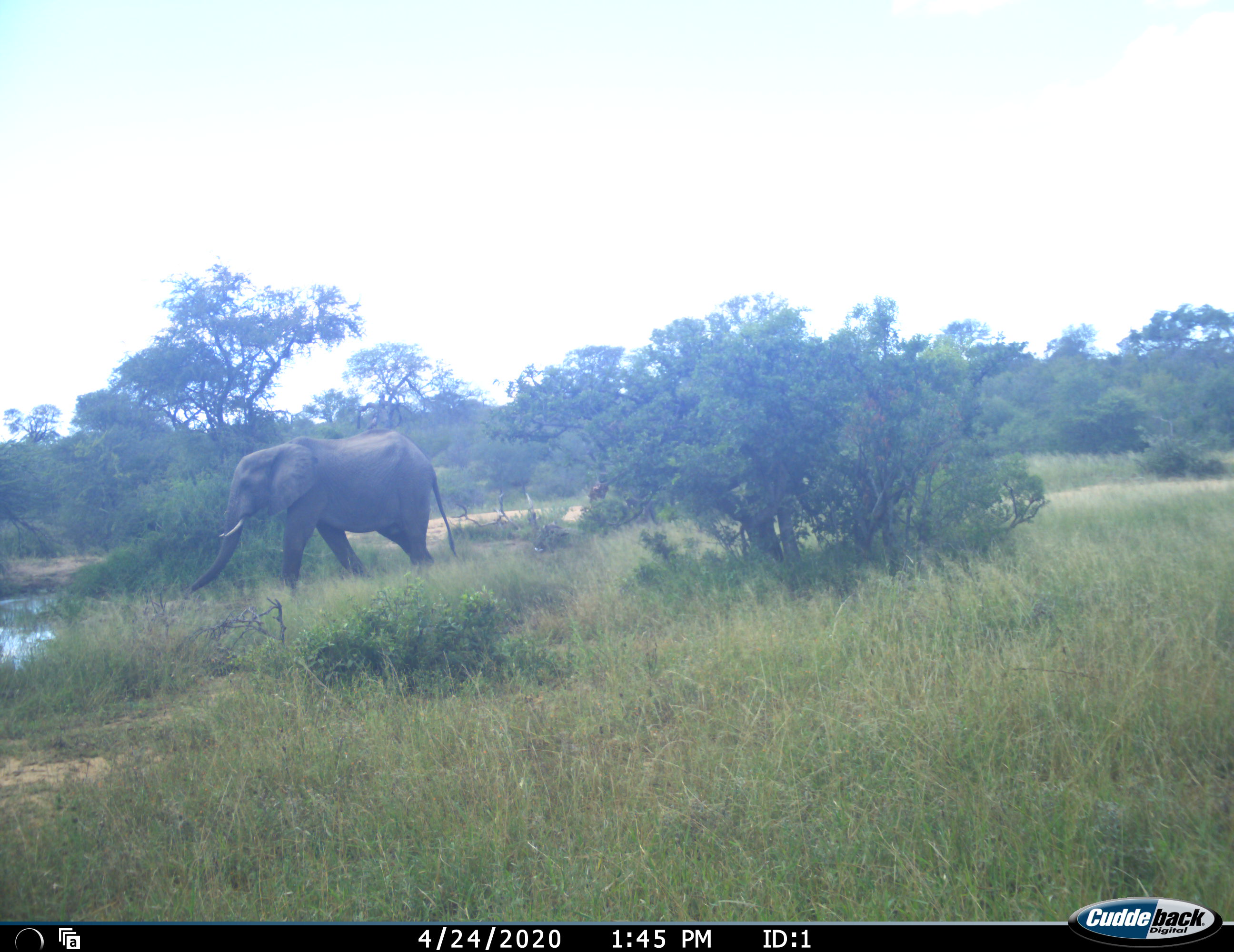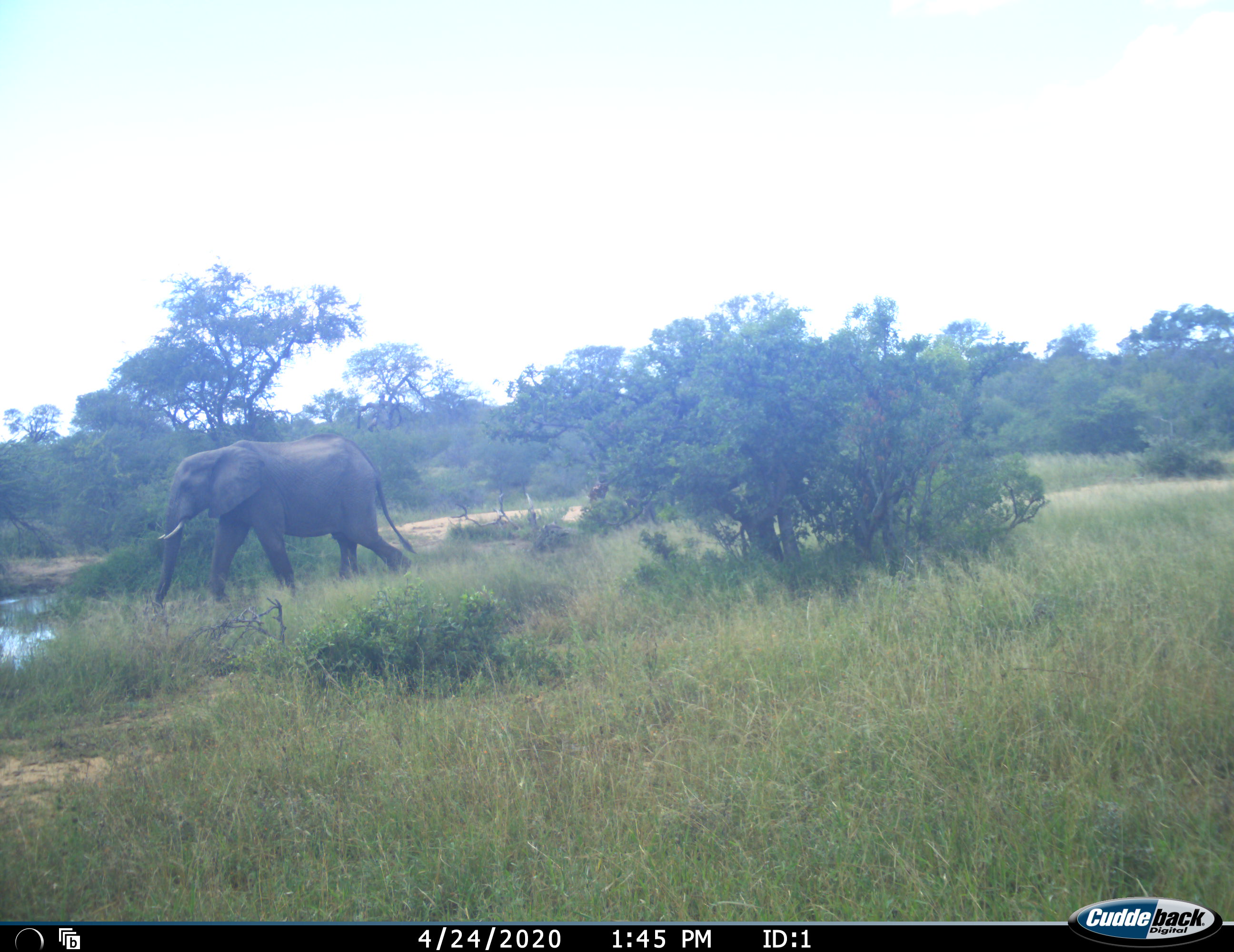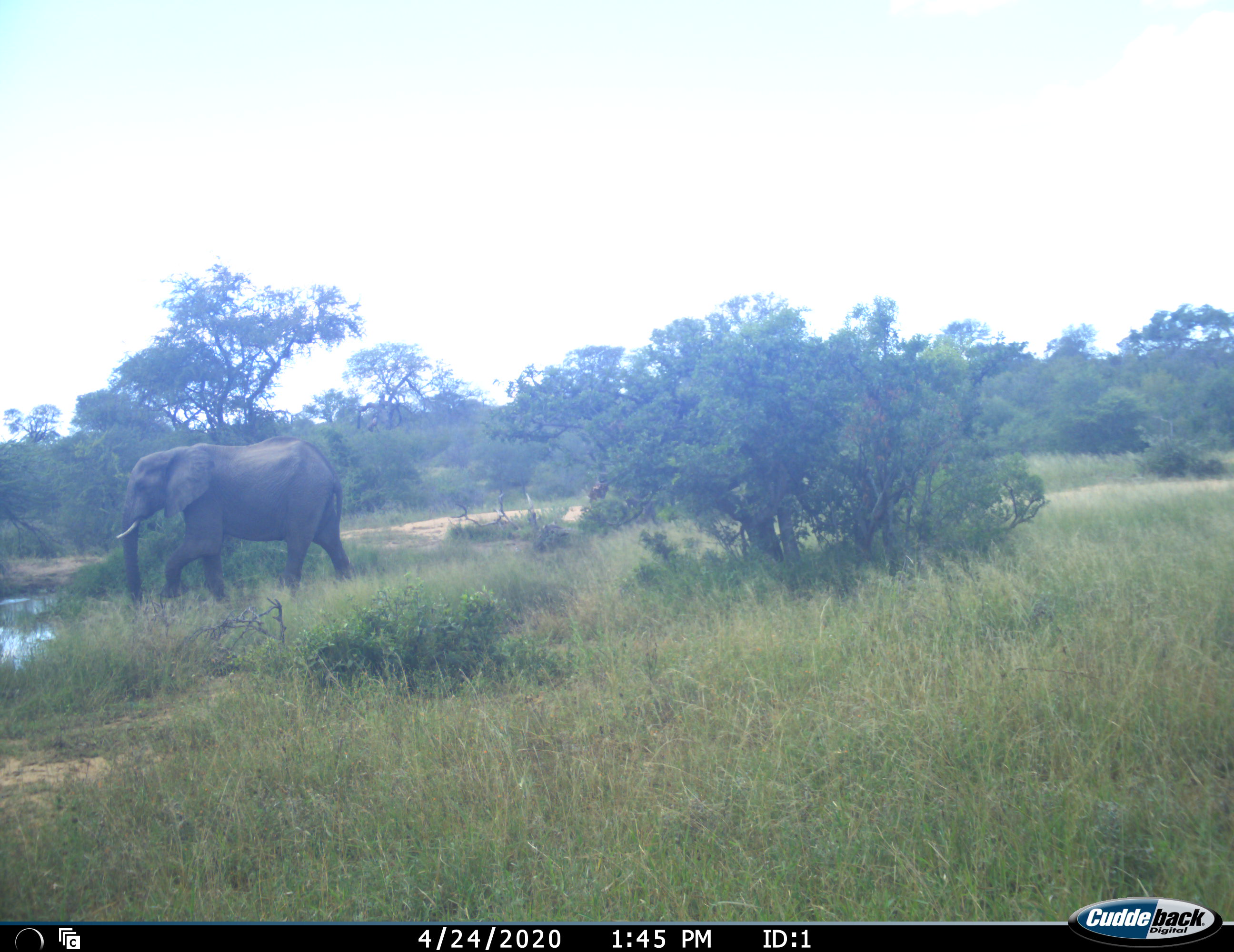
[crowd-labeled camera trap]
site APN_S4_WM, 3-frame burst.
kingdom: Animalia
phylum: Chordata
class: Mammalia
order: Proboscidea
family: Elephantidae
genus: Loxodonta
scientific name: Loxodonta africana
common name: african bush elephant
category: elephant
Elephant (african bush elephant) (Loxodonta africana), count 1. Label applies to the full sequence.